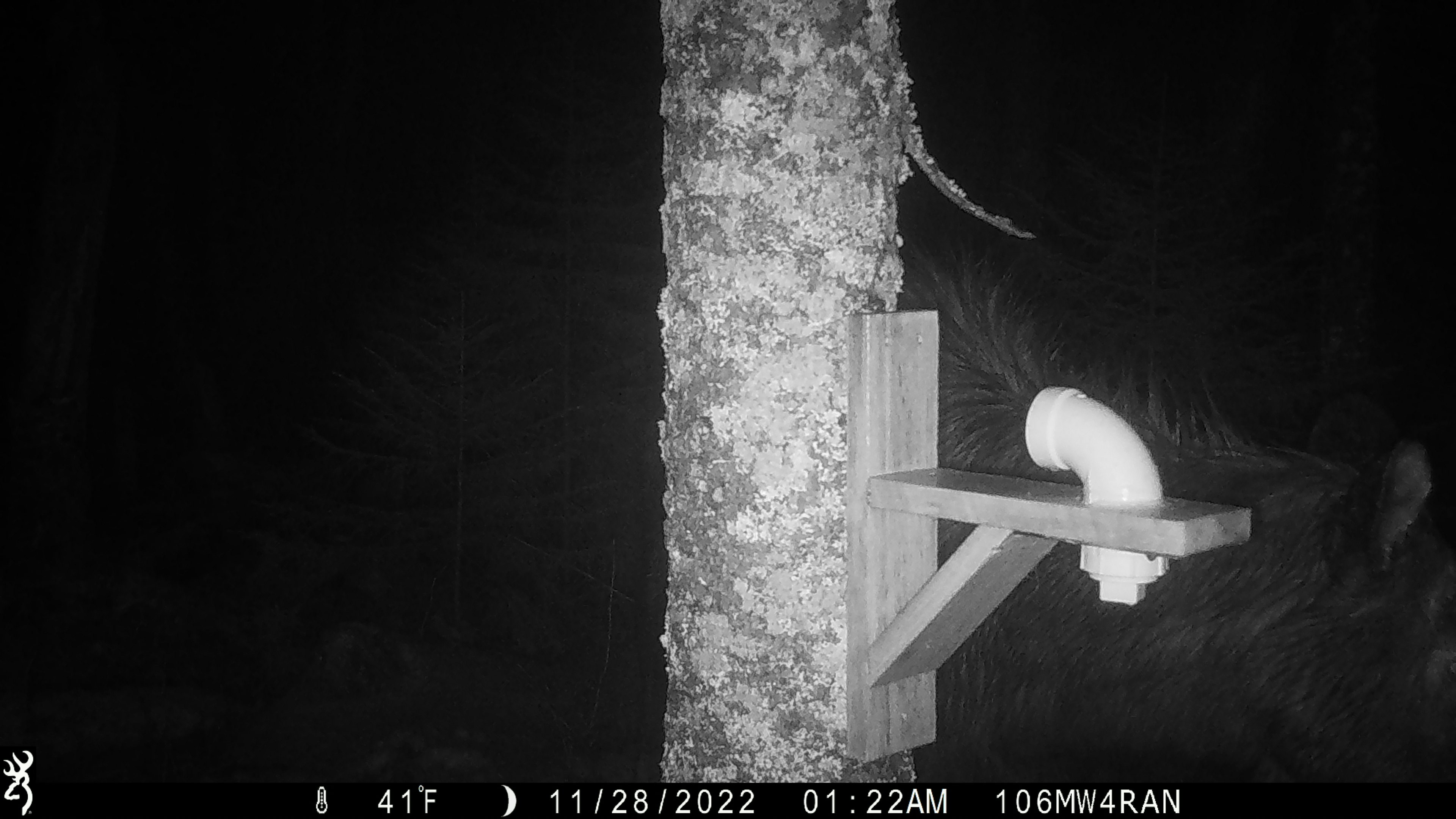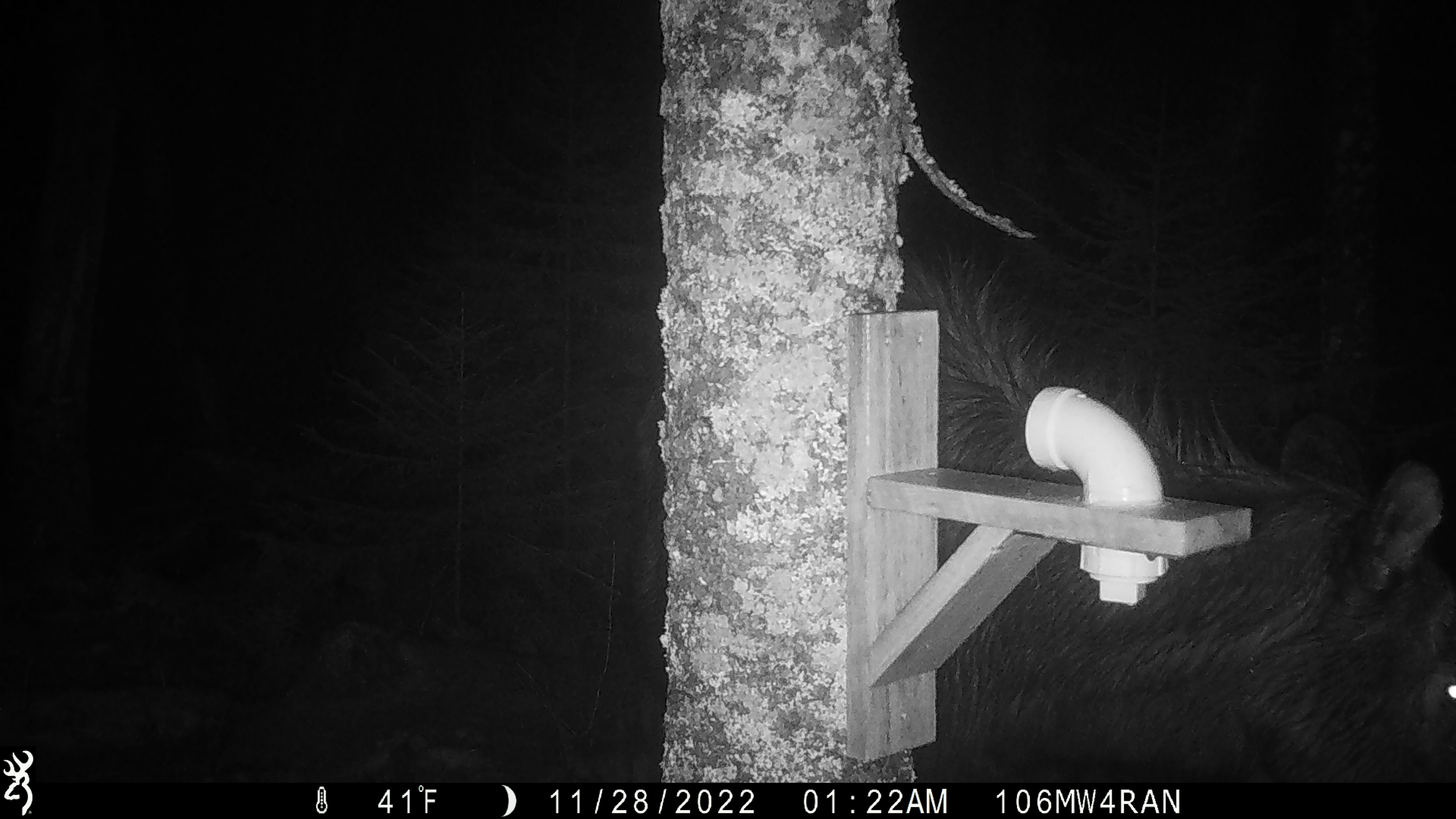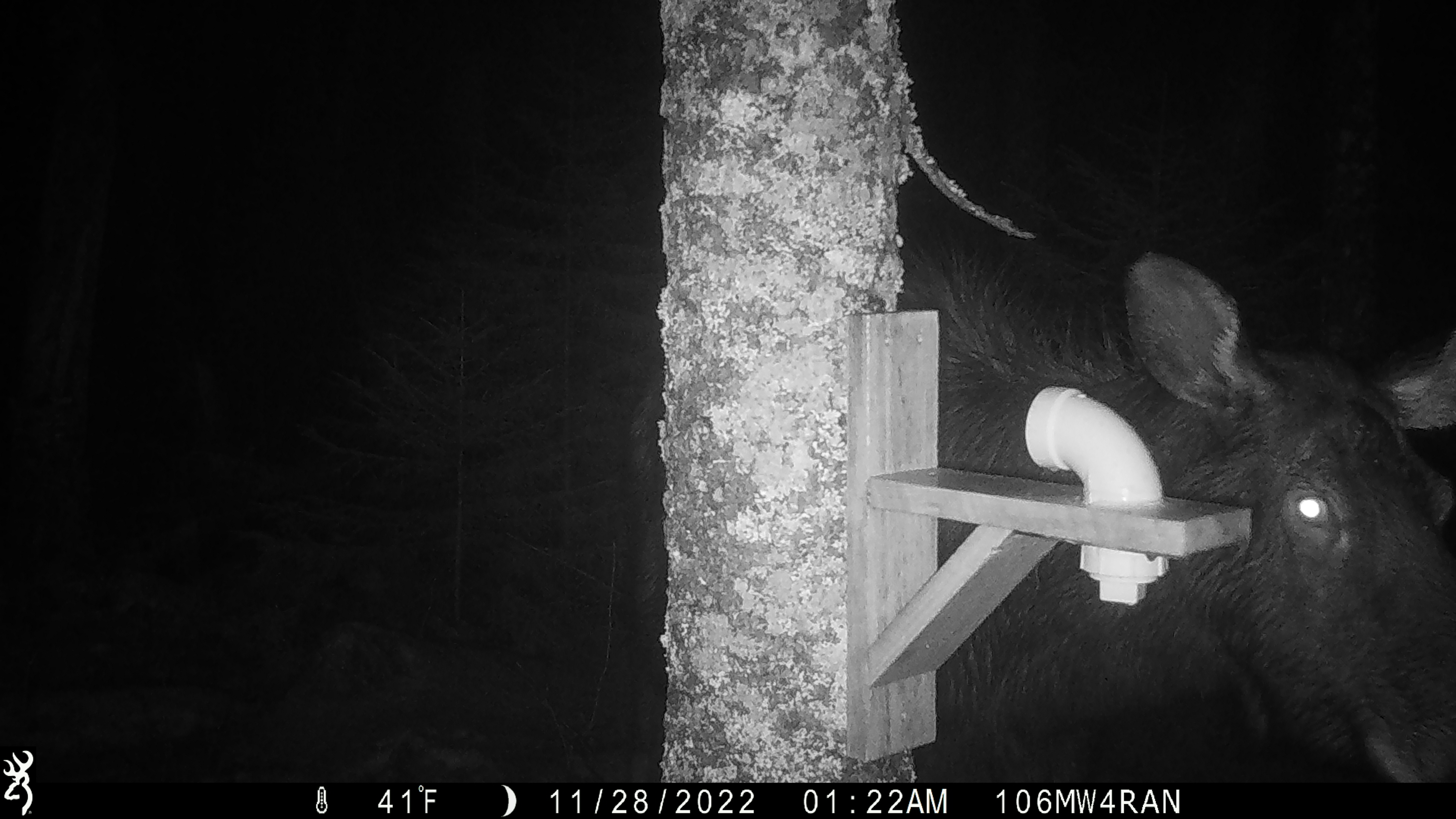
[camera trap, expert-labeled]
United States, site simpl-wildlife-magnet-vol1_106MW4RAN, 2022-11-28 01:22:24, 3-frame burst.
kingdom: Animalia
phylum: Chordata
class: Mammalia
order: Artiodactyla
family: Cervidae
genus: Alces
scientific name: Alces alces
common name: moose